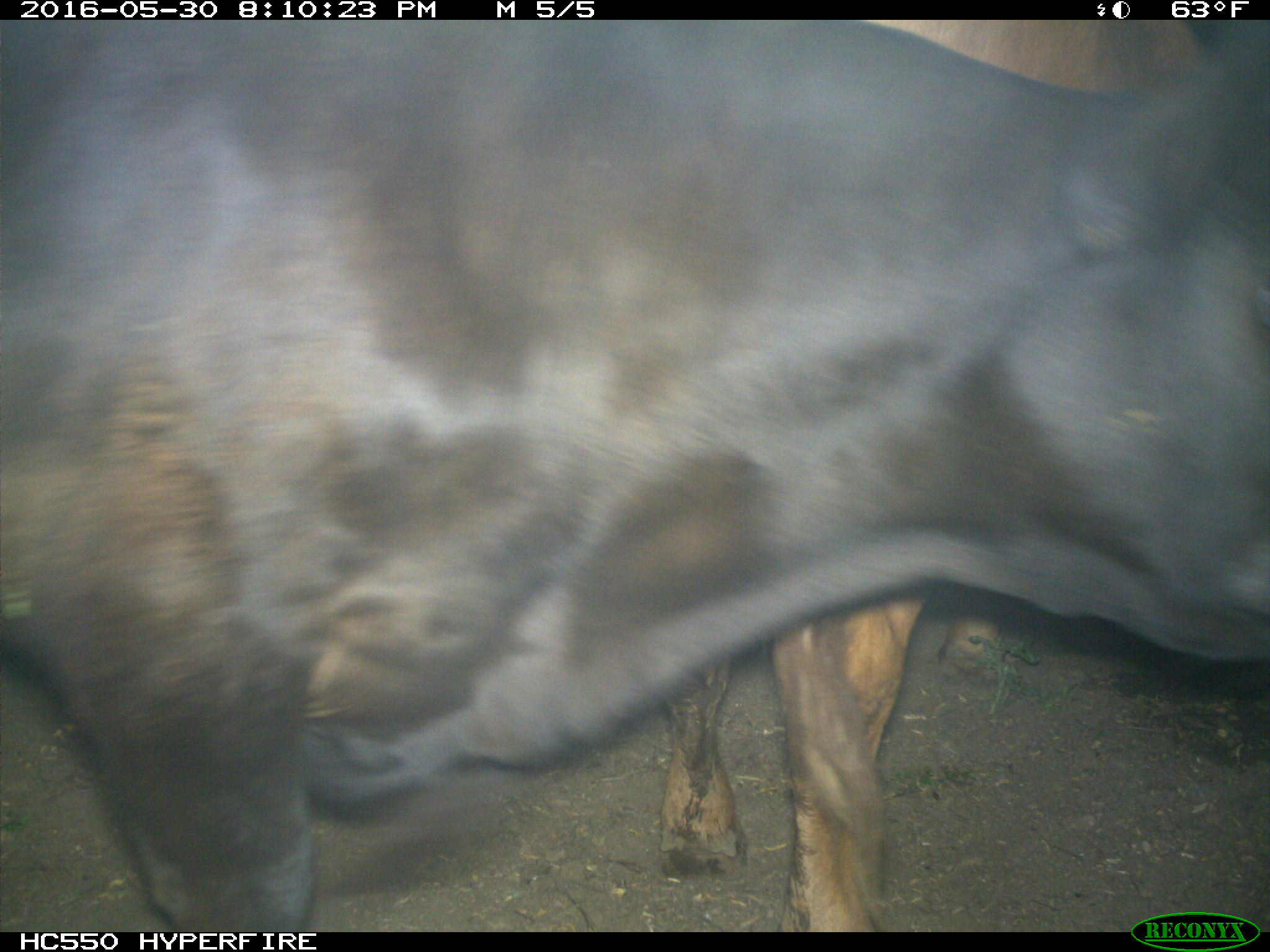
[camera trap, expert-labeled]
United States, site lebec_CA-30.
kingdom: Animalia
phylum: Chordata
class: Mammalia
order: Artiodactyla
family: Bovidae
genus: Bos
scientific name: Bos taurus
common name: domestic cow